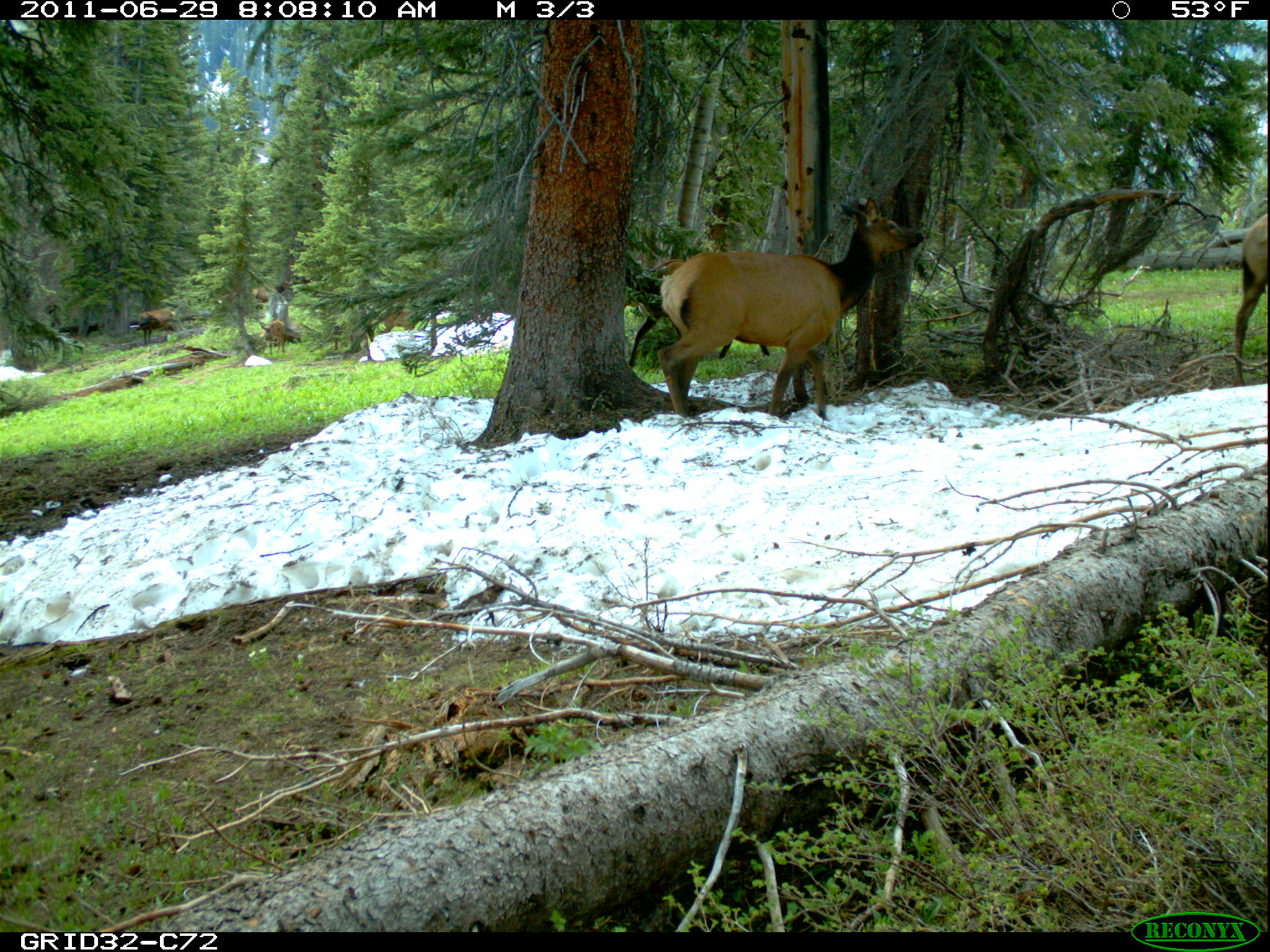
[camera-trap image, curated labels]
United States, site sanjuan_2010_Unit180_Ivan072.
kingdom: Animalia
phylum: Chordata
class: Mammalia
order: Artiodactyla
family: Cervidae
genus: Cervus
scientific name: Cervus elaphus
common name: red deer